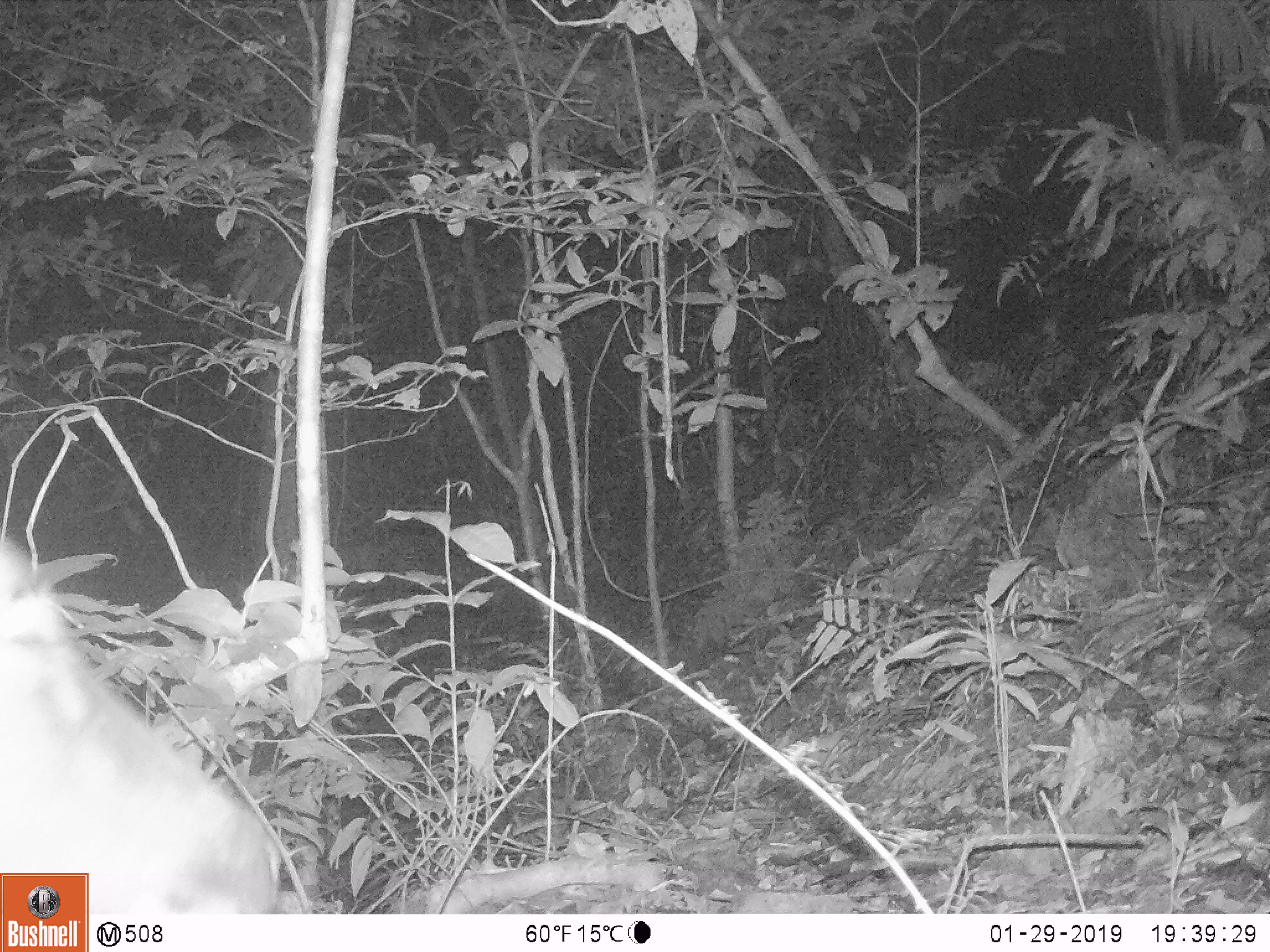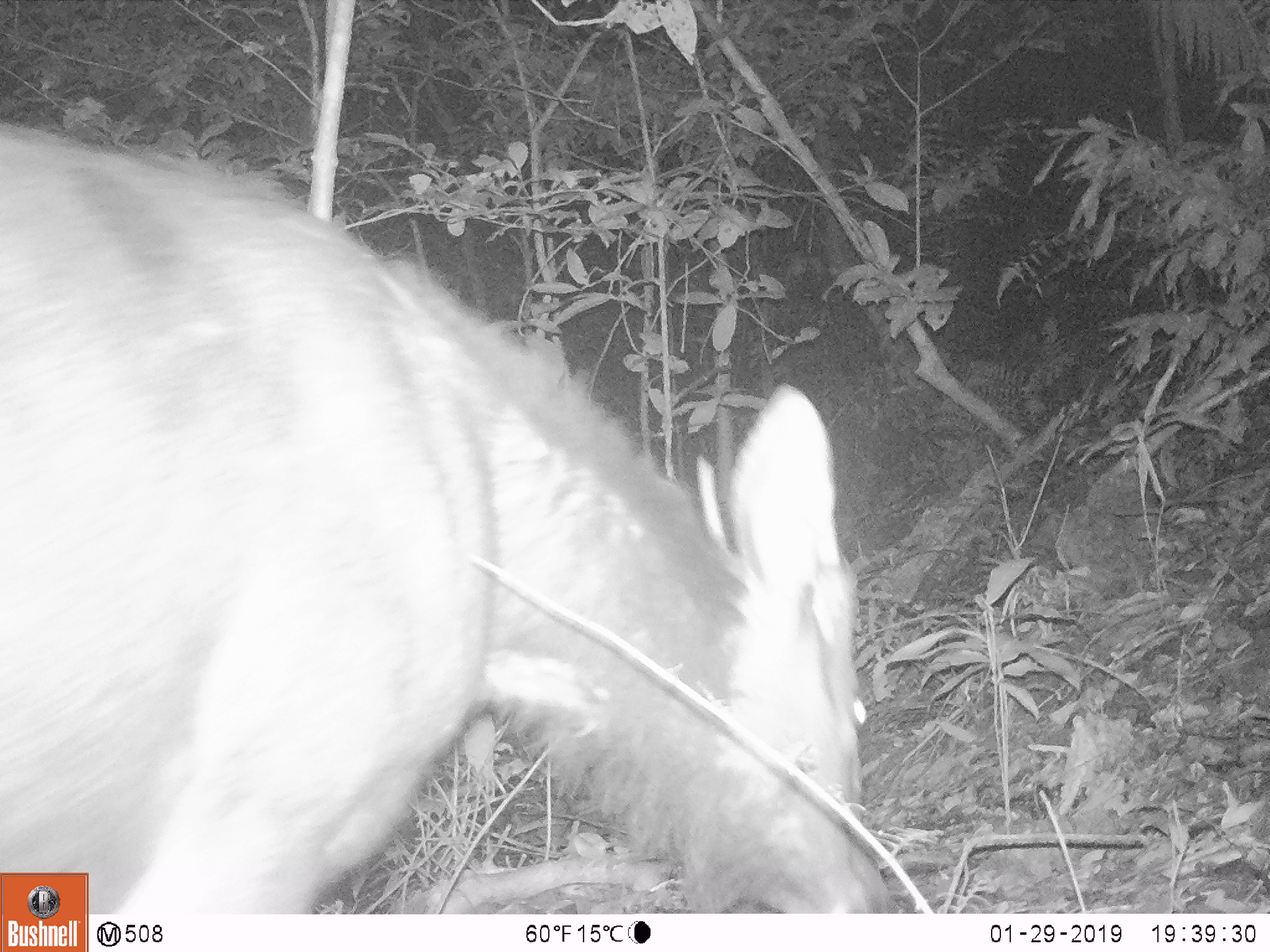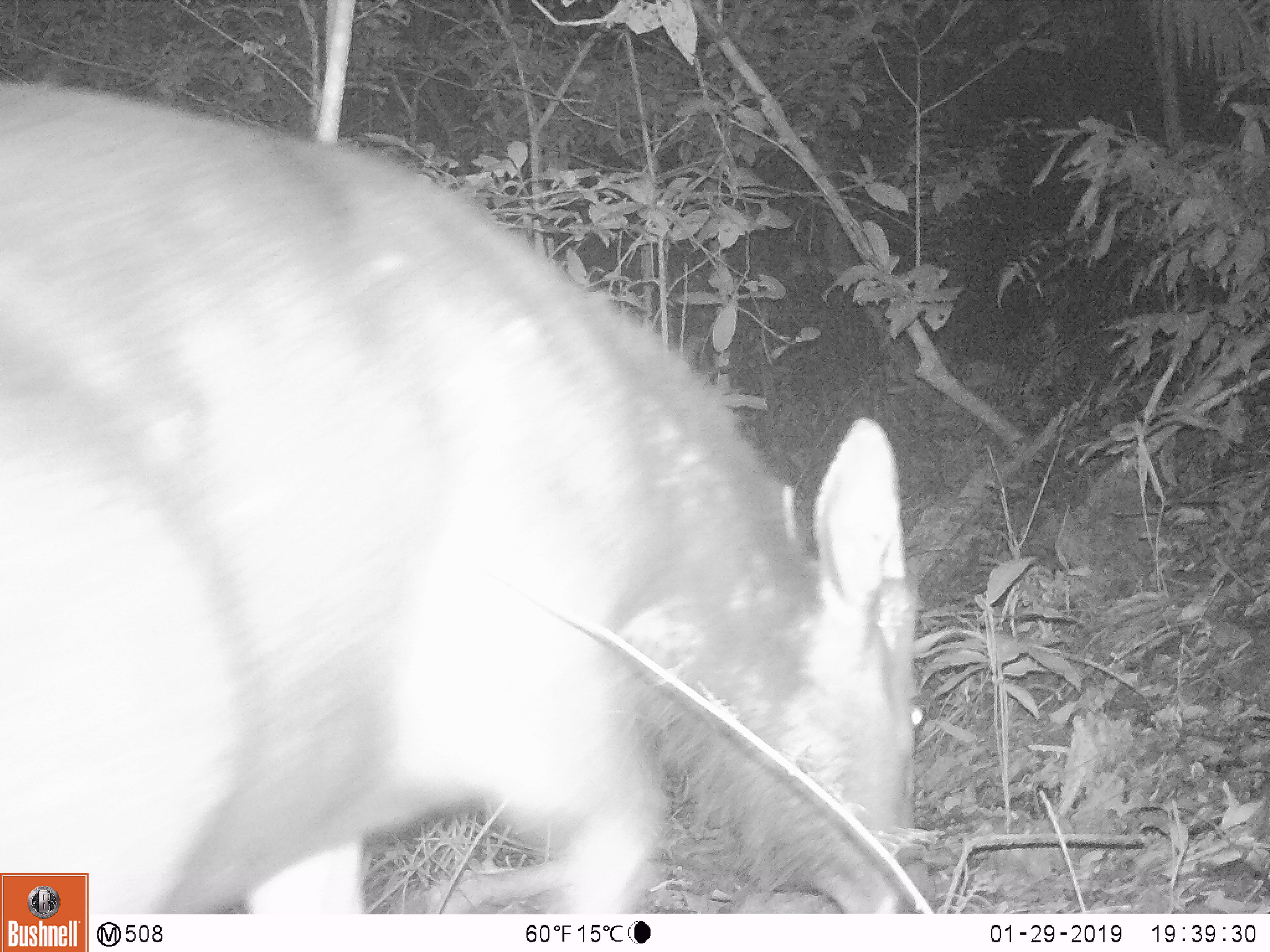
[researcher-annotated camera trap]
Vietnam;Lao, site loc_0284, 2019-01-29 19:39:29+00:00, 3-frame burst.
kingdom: Animalia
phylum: Chordata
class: Mammalia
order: Artiodactyla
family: Cervidae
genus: Rusa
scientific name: Rusa unicolor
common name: sambar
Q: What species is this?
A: Sambar (Rusa unicolor).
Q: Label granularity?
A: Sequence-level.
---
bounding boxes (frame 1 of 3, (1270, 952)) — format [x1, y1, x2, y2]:
sambar: [0, 528, 276, 913]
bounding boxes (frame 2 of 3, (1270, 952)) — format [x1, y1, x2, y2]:
sambar: [0, 120, 895, 913]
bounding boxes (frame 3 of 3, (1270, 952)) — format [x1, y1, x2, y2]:
sambar: [0, 77, 922, 913]